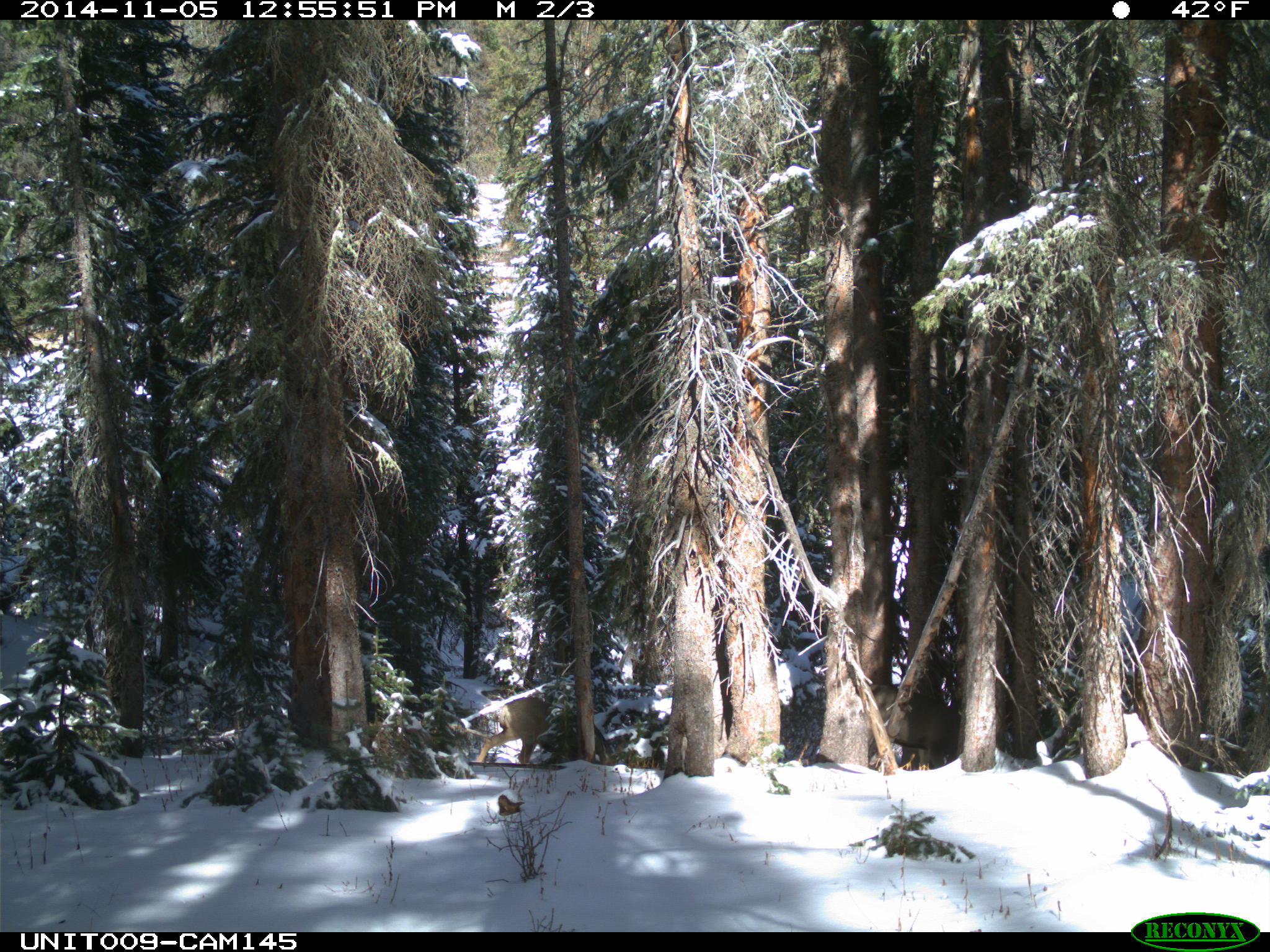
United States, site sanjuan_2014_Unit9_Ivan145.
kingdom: Animalia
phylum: Chordata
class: Mammalia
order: Artiodactyla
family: Cervidae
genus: Odocoileus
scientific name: Odocoileus hemionus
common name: mule deer